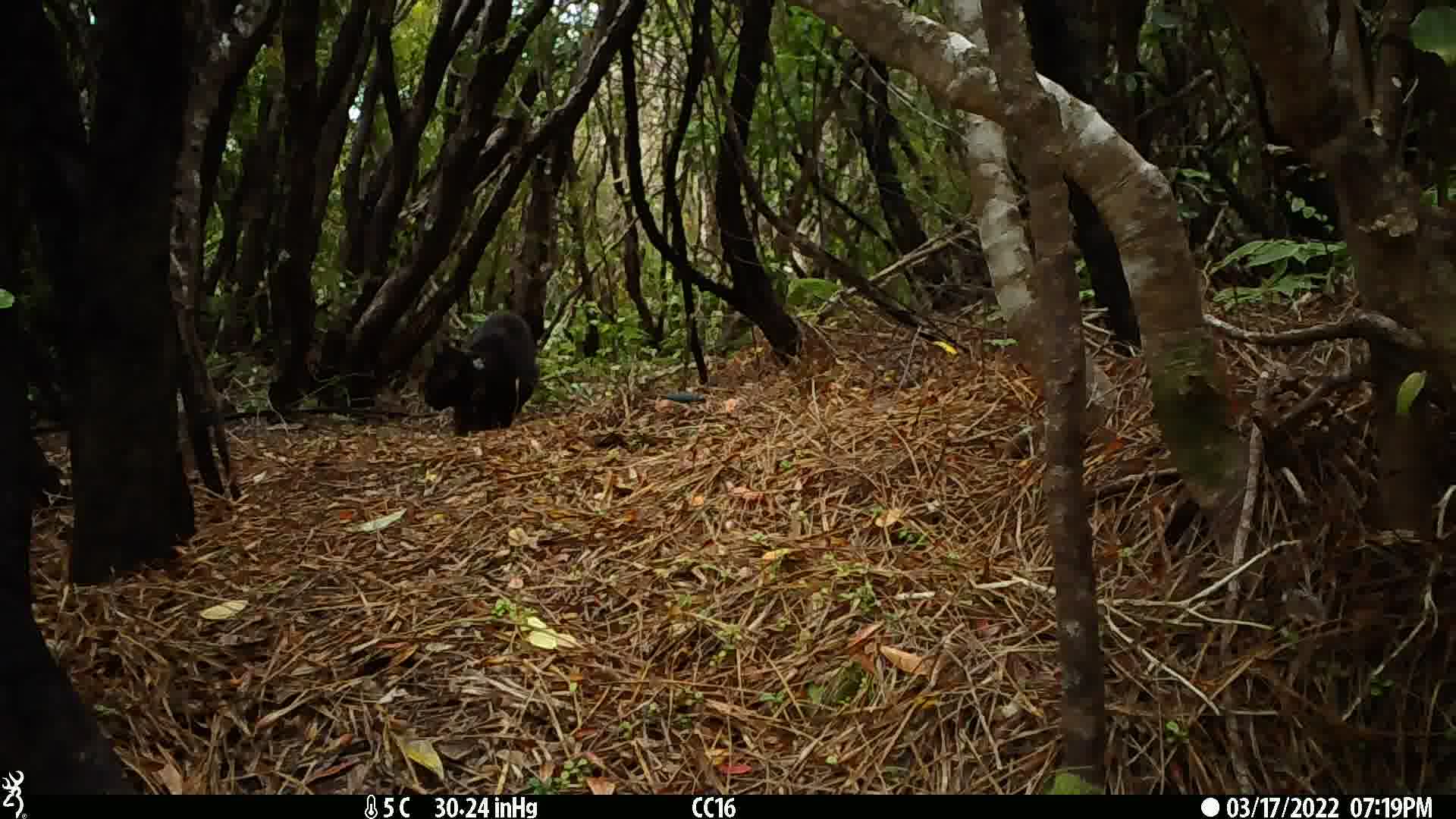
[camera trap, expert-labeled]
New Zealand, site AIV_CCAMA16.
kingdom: Animalia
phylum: Chordata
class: Mammalia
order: Carnivora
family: Felidae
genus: Felis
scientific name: Felis catus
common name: domestic cat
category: cat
Cat (domestic cat) (Felis catus).